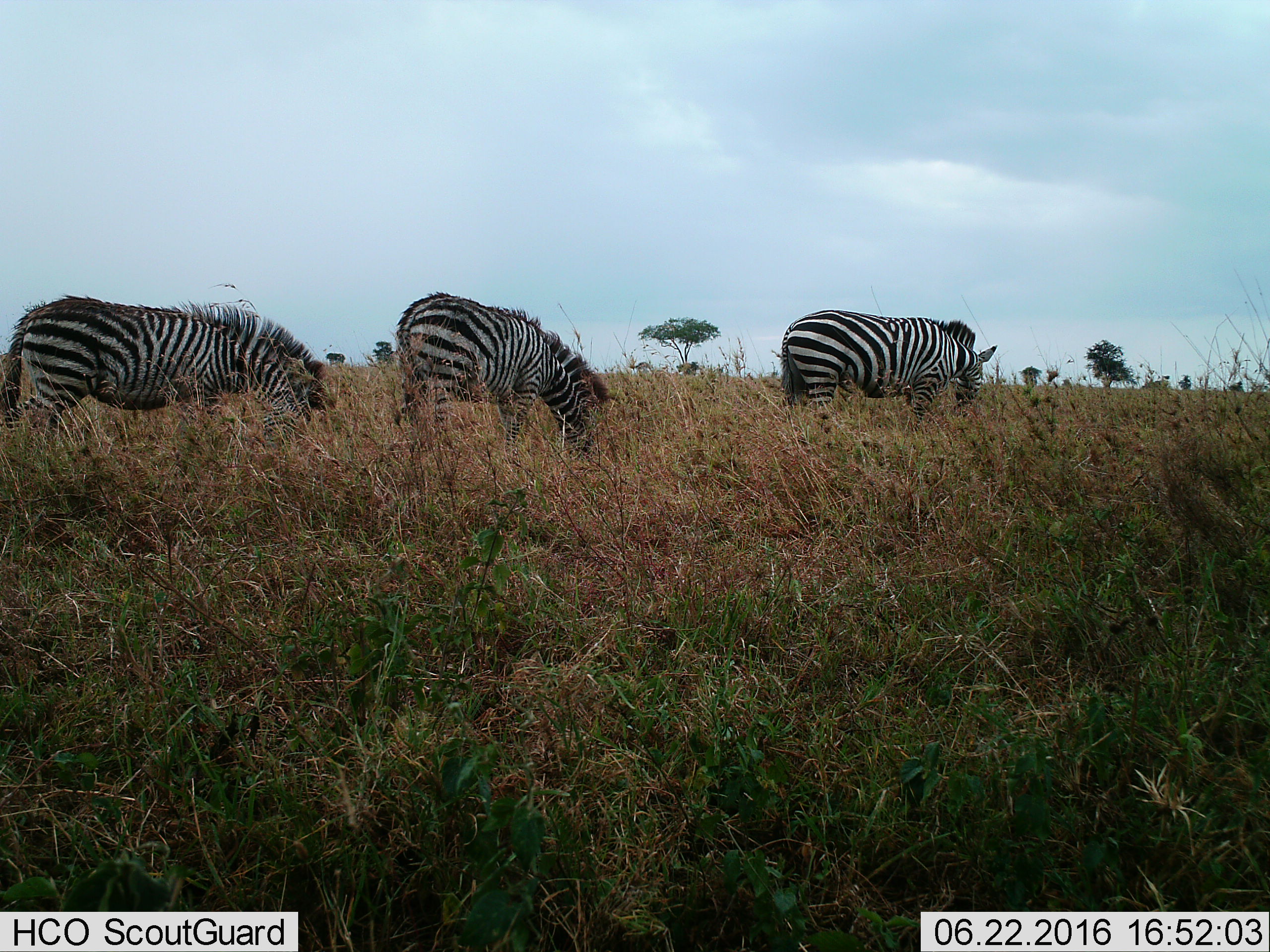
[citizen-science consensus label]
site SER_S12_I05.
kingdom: Animalia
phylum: Chordata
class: Mammalia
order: Perissodactyla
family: Equidae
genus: Equus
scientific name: Equus quagga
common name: plains zebra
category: zebraplains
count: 3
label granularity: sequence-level